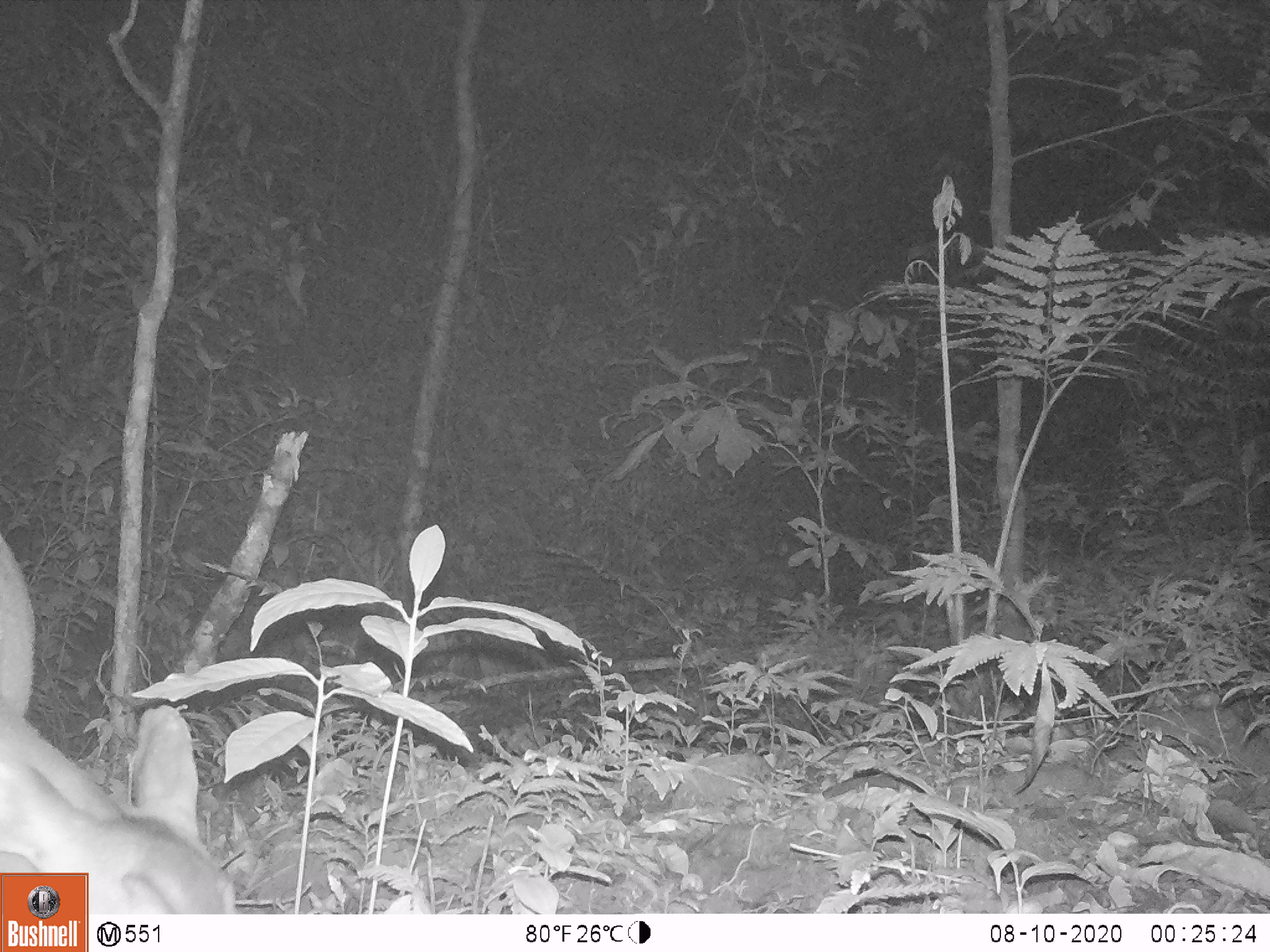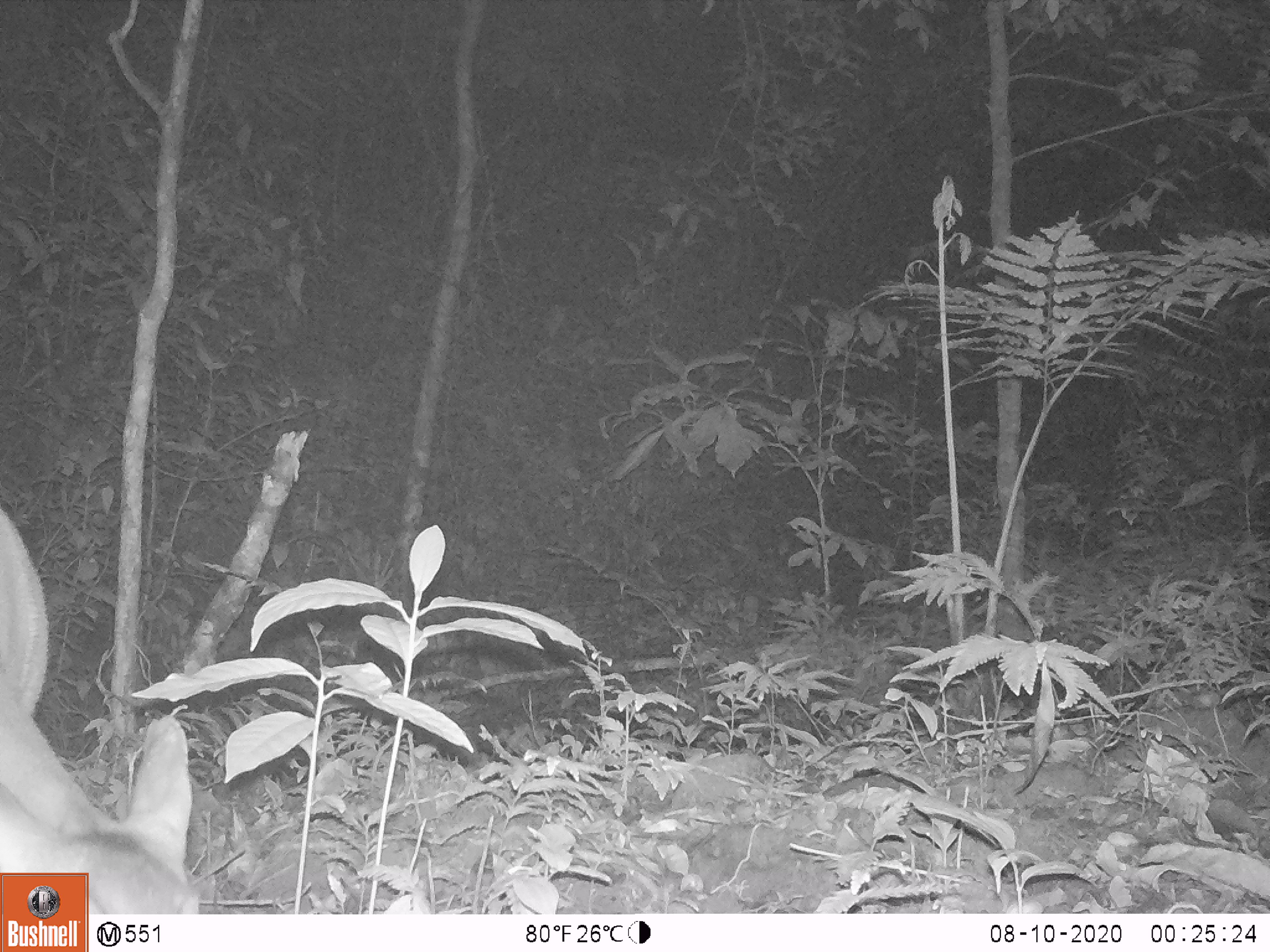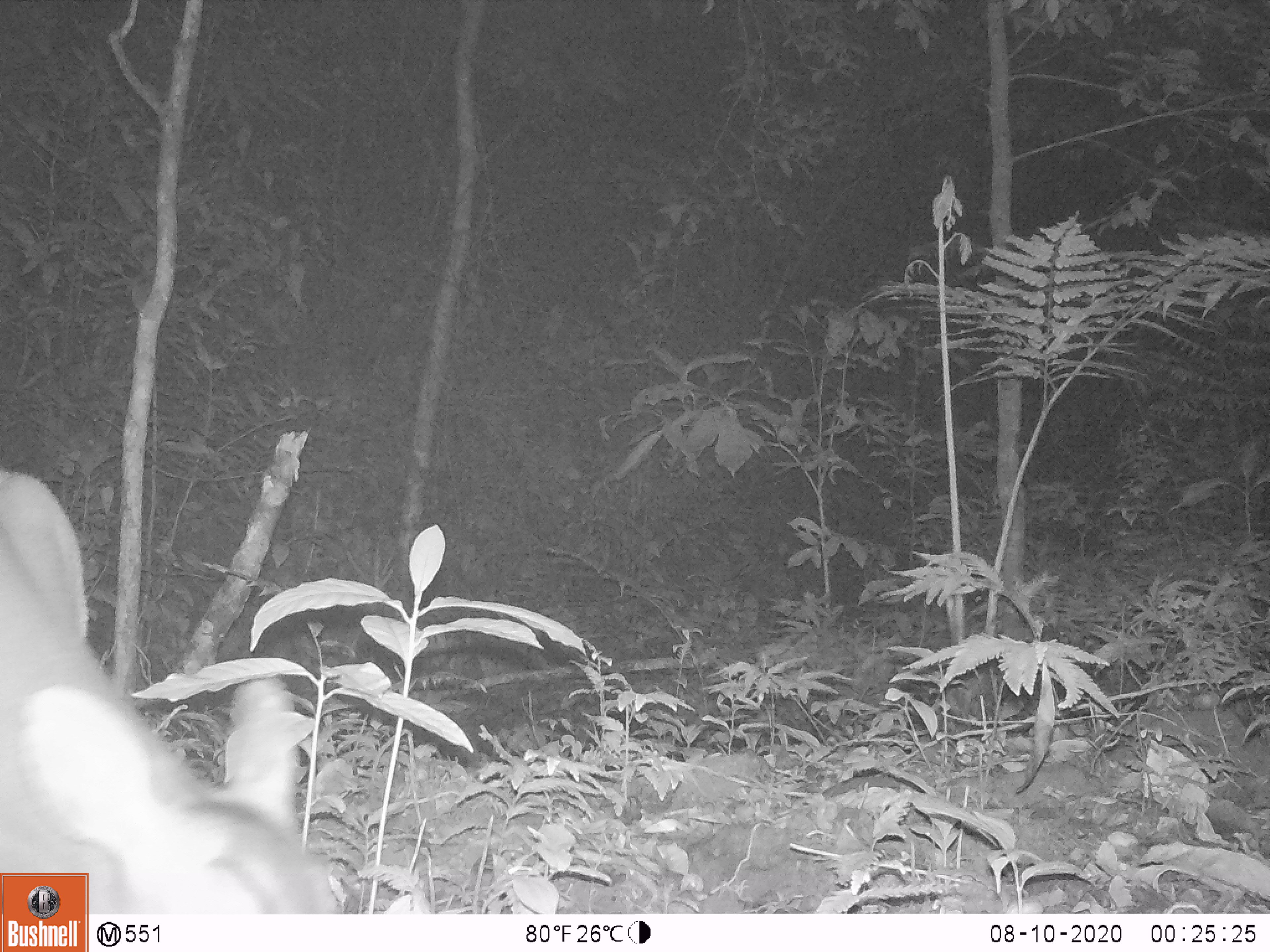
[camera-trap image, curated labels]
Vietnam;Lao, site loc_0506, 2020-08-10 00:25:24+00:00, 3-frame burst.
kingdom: Animalia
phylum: Chordata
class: Mammalia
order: Artiodactyla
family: Cervidae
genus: Muntiacus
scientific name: Muntiacus vuquangensis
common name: large-antlered muntjac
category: large antlered muntjac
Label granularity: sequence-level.